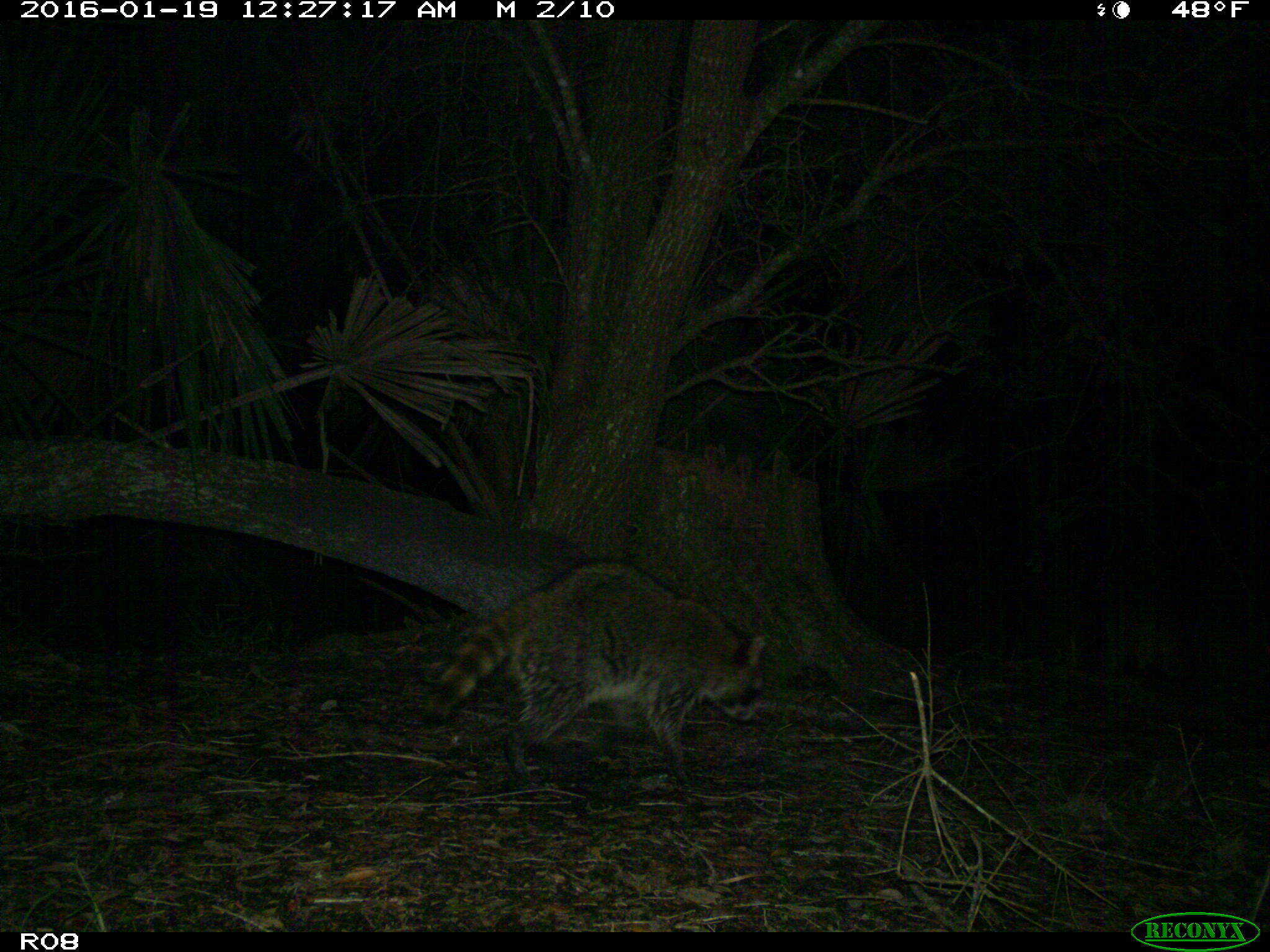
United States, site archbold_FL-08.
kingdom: Animalia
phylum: Chordata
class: Mammalia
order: Carnivora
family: Procyonidae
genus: Procyon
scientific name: Procyon lotor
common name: common raccoon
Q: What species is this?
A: Procyon lotor (common raccoon).